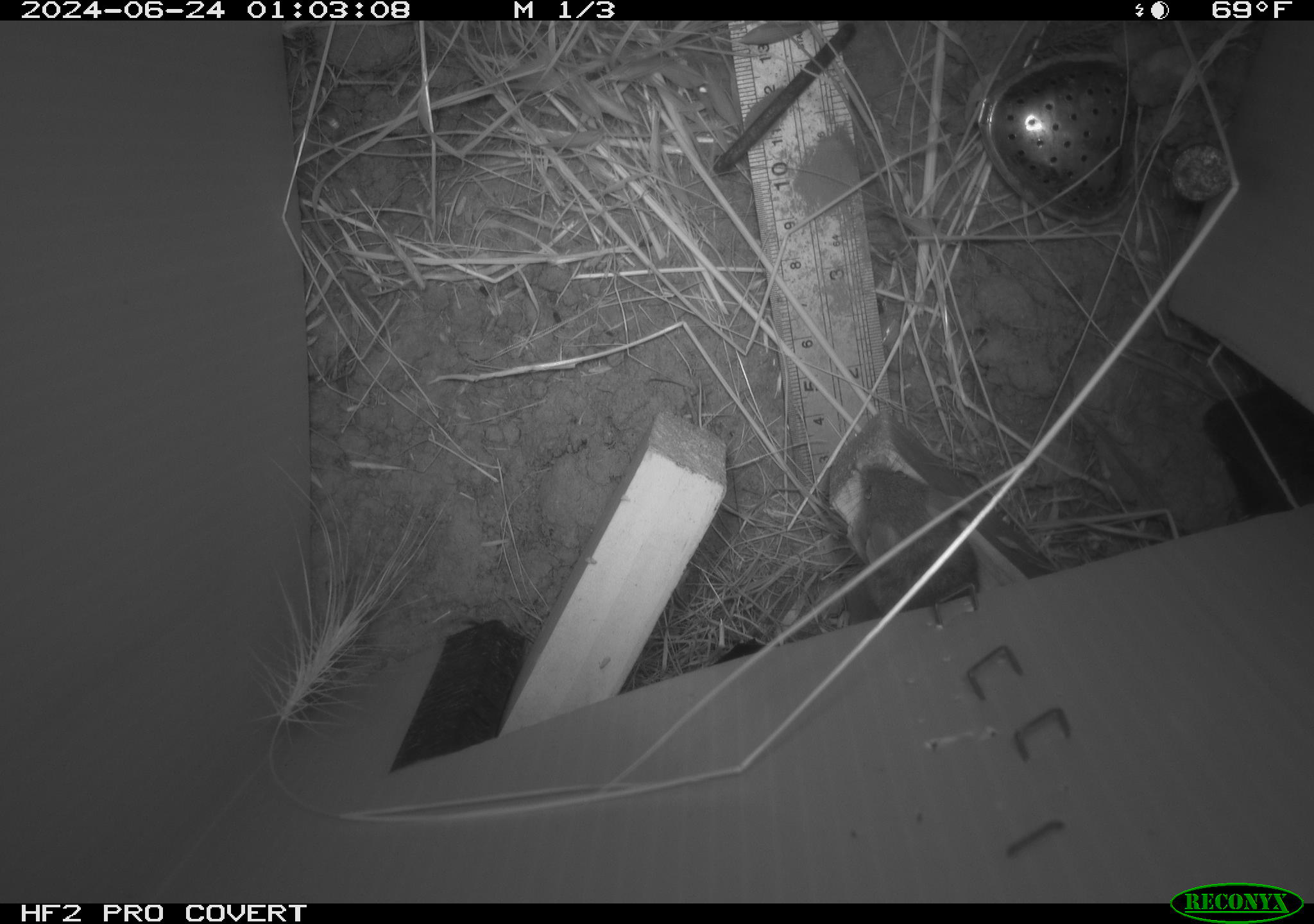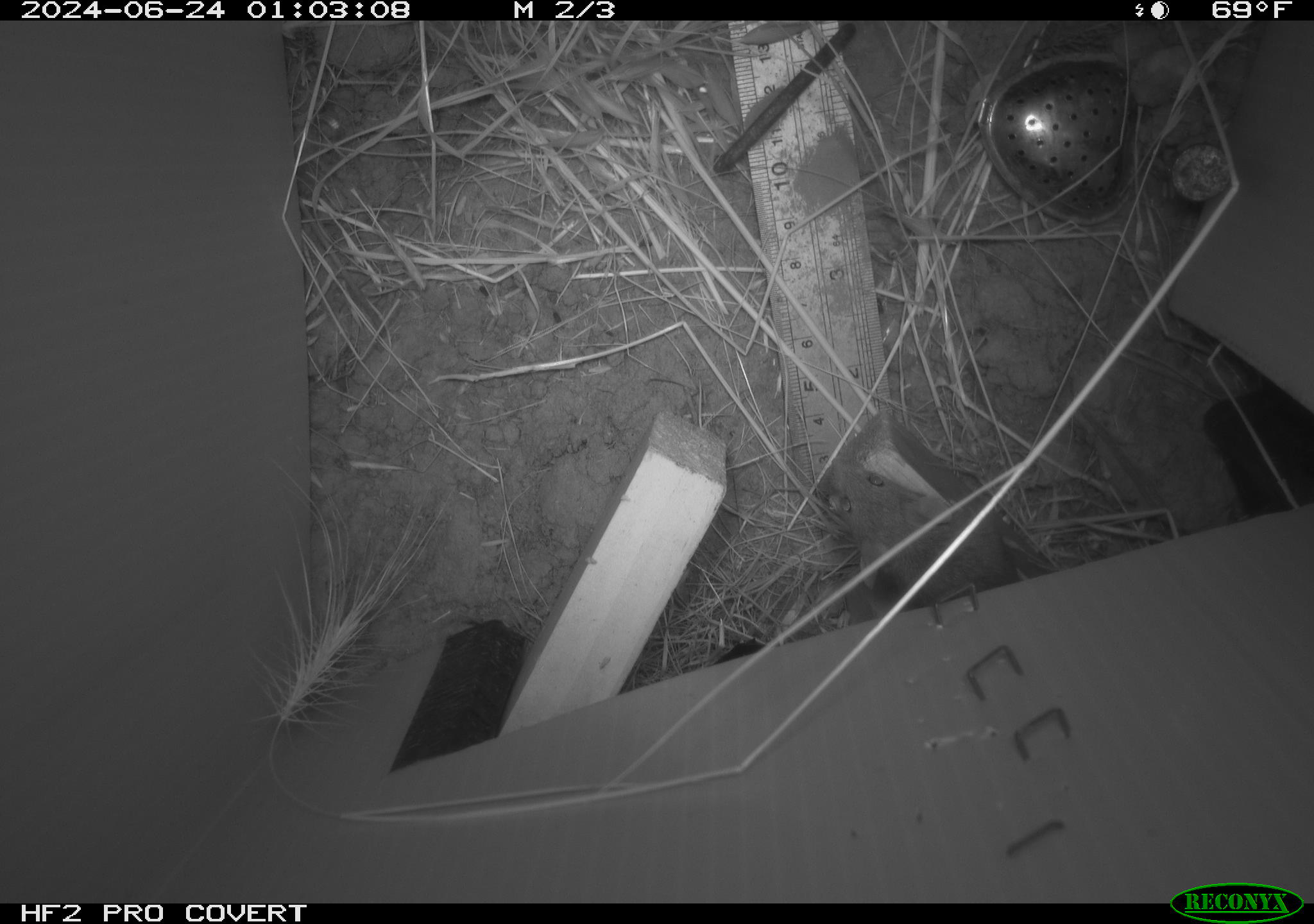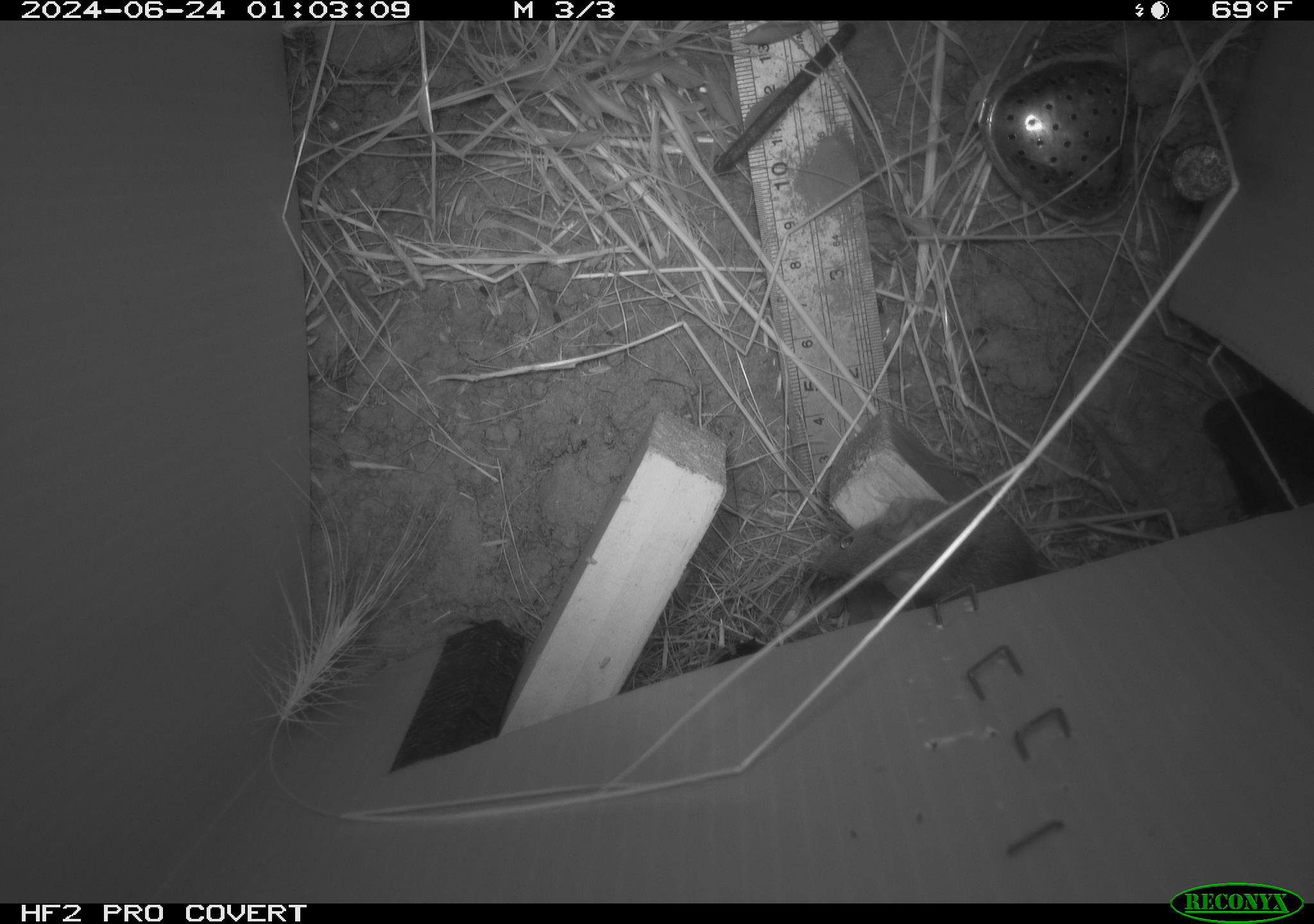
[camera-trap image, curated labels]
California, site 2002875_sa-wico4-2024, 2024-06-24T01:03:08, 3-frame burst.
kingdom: Animalia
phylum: Chordata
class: Mammalia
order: Rodentia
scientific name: Rodentia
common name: rodent